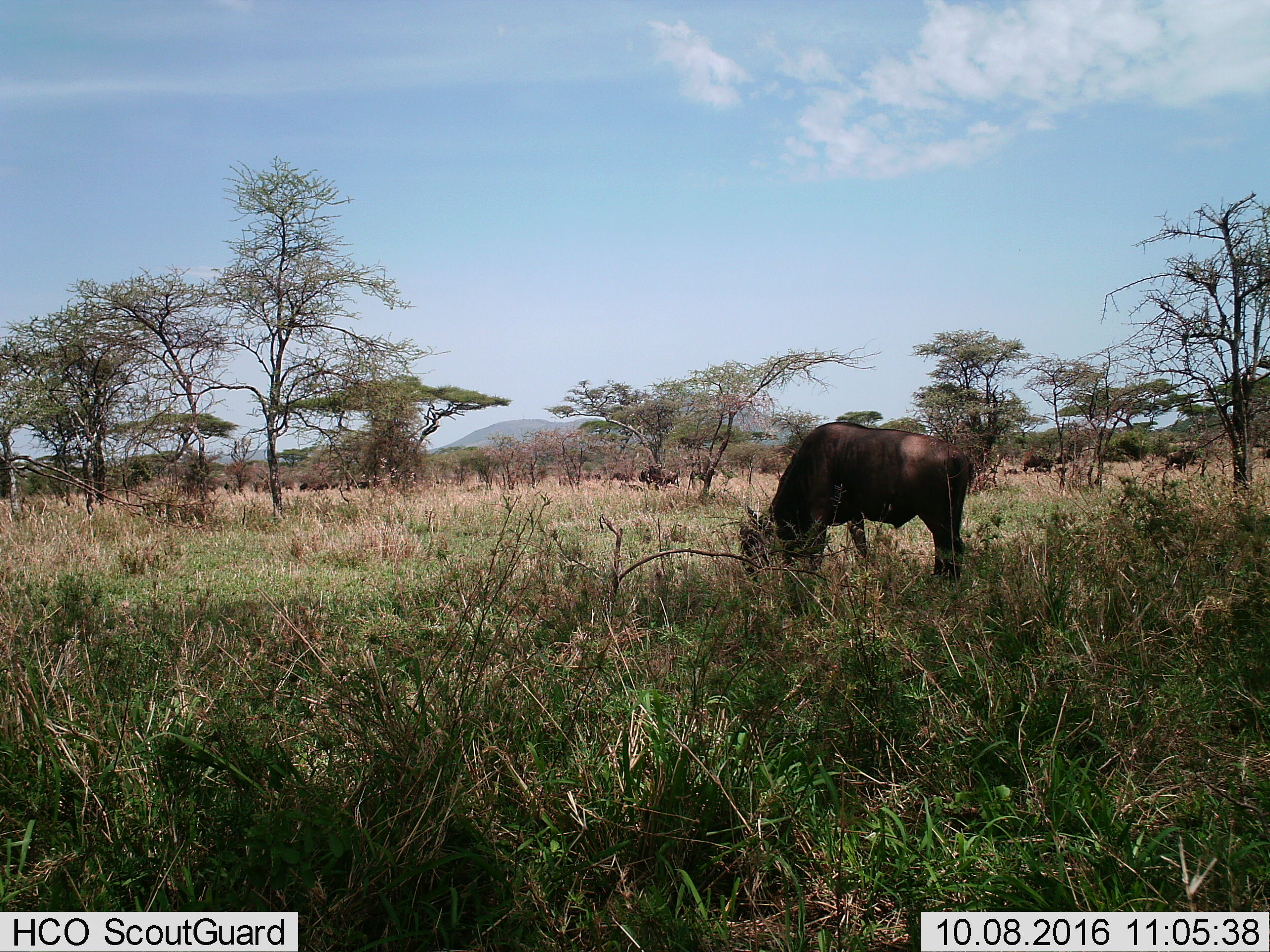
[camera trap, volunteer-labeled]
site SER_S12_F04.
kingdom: Animalia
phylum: Chordata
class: Mammalia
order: Artiodactyla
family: Bovidae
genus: Connochaetes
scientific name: Connochaetes taurinus taurinus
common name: blue wildebeest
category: wildebeestblue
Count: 11-50.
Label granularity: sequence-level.